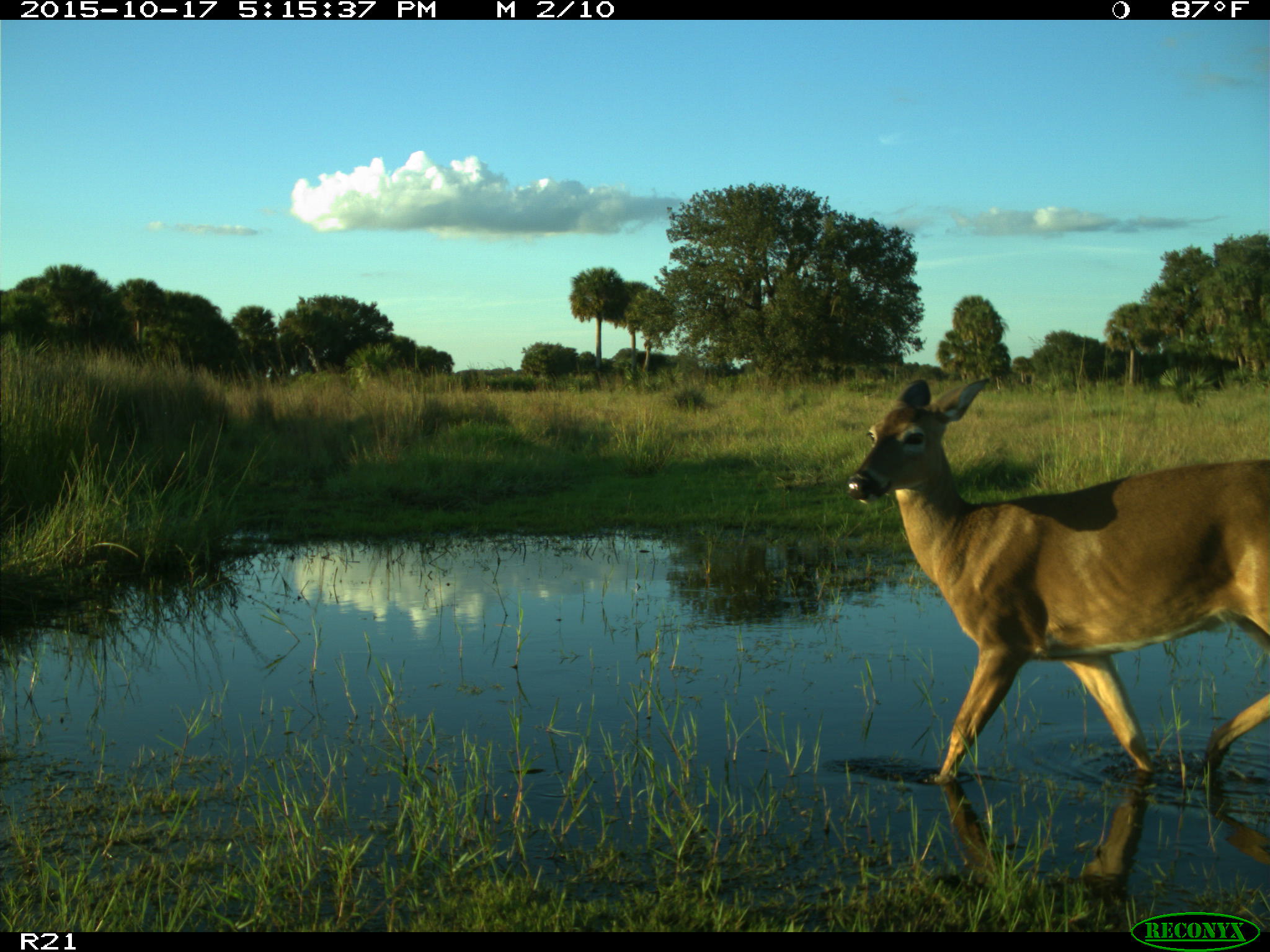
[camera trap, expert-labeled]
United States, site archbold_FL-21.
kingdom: Animalia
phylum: Chordata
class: Mammalia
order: Artiodactyla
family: Cervidae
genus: Odocoileus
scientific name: Odocoileus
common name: deer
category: unidentified deer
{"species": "unidentified deer (deer) (Odocoileus)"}